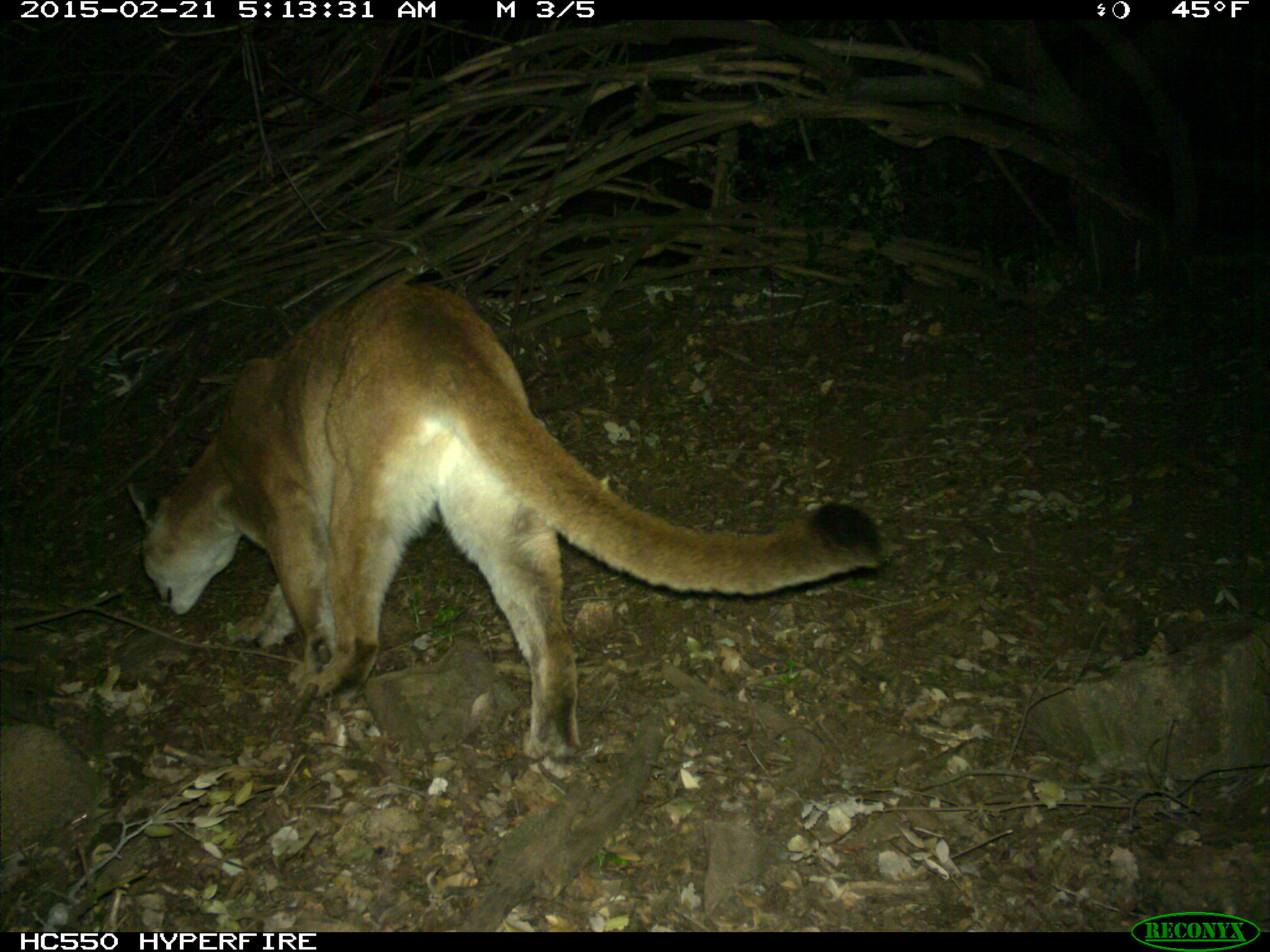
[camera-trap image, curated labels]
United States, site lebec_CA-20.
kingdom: Animalia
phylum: Chordata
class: Mammalia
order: Carnivora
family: Felidae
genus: Puma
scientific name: Puma concolor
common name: mountain lion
Puma concolor (mountain lion).